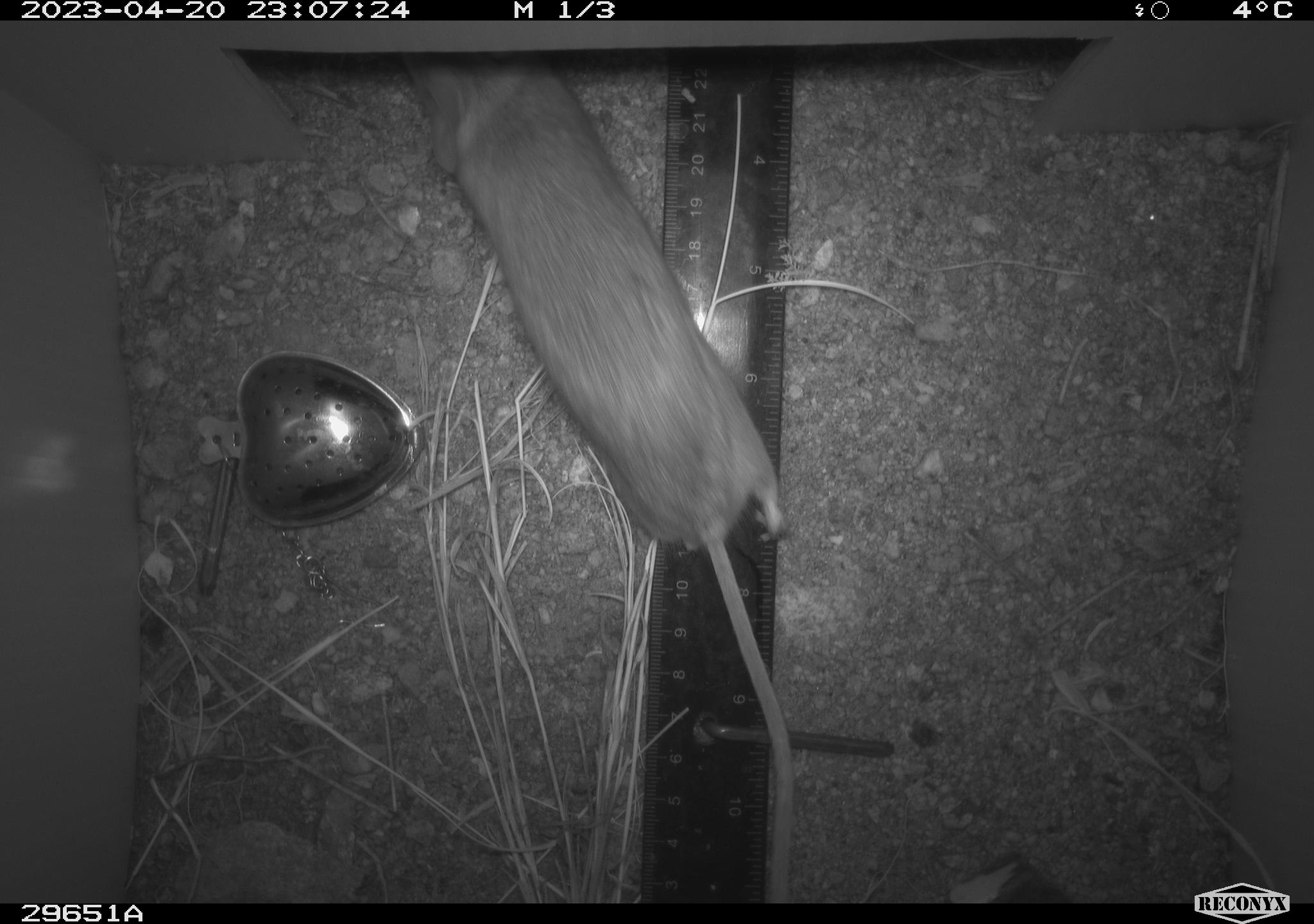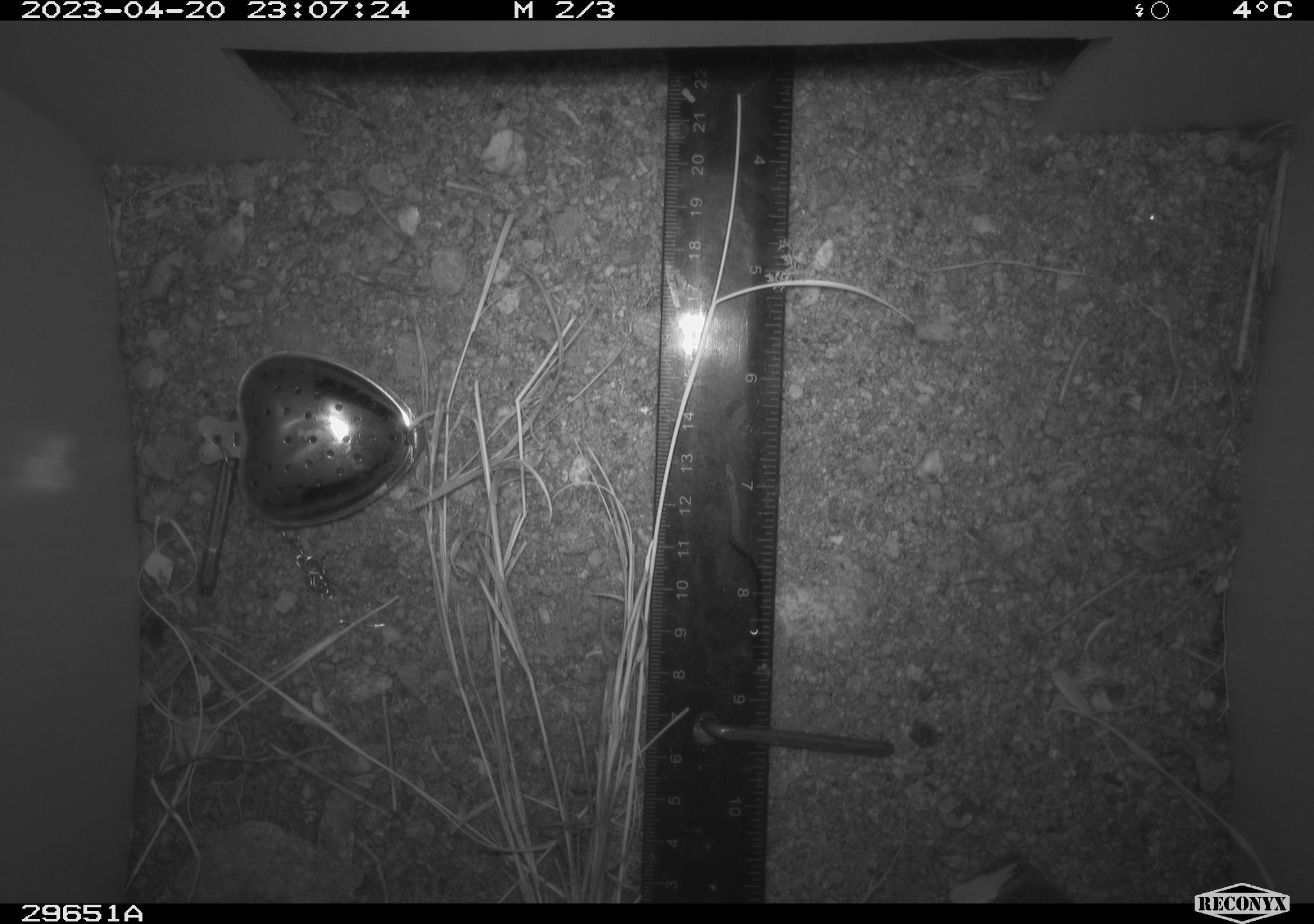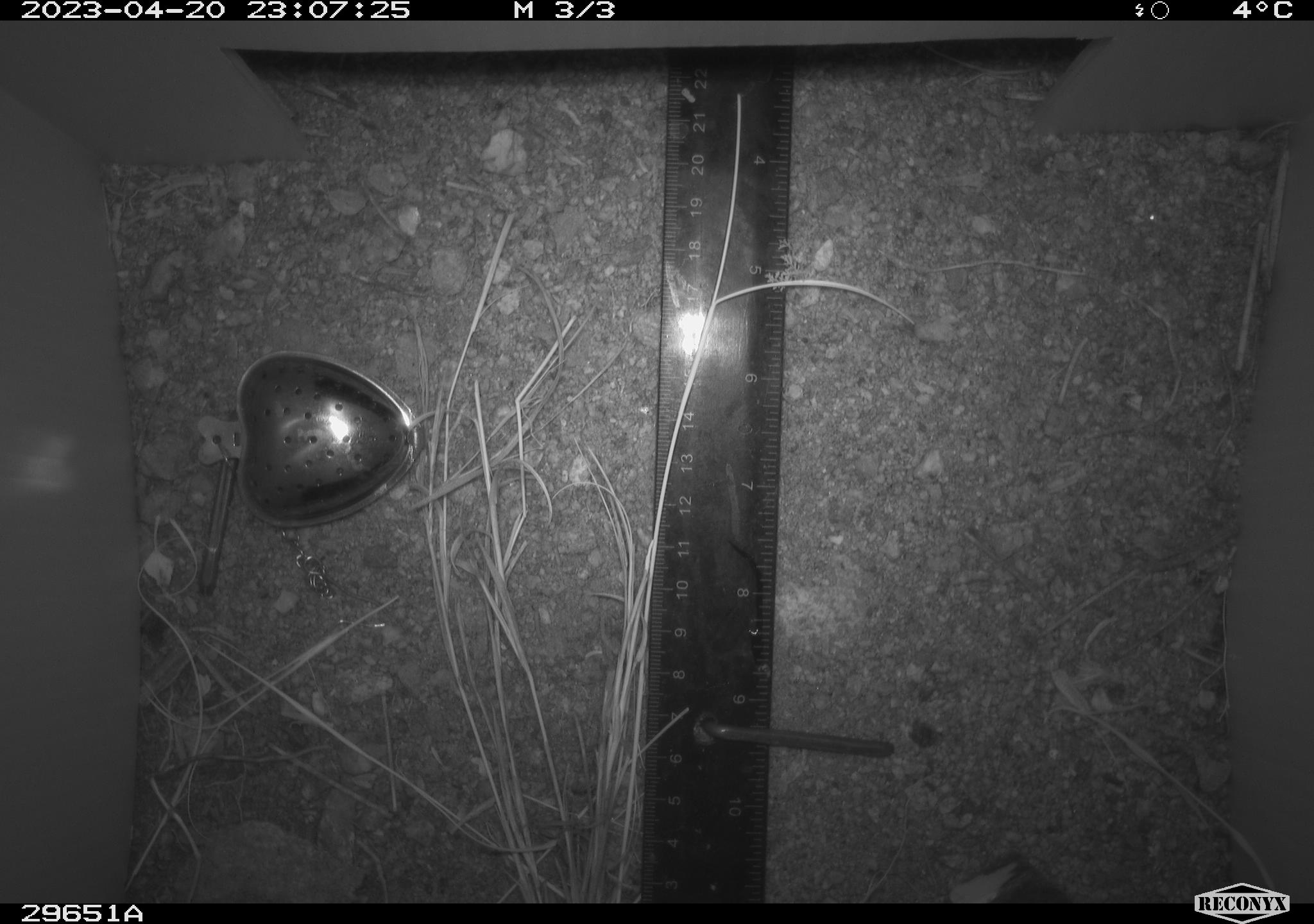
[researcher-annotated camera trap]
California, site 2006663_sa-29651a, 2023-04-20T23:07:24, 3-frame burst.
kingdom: Animalia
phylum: Chordata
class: Mammalia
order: Rodentia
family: Cricetidae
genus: Neotoma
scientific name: Neotoma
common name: pack rat or woodrat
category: neotoma species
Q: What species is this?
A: Neotoma species (pack rat or woodrat) (Neotoma).